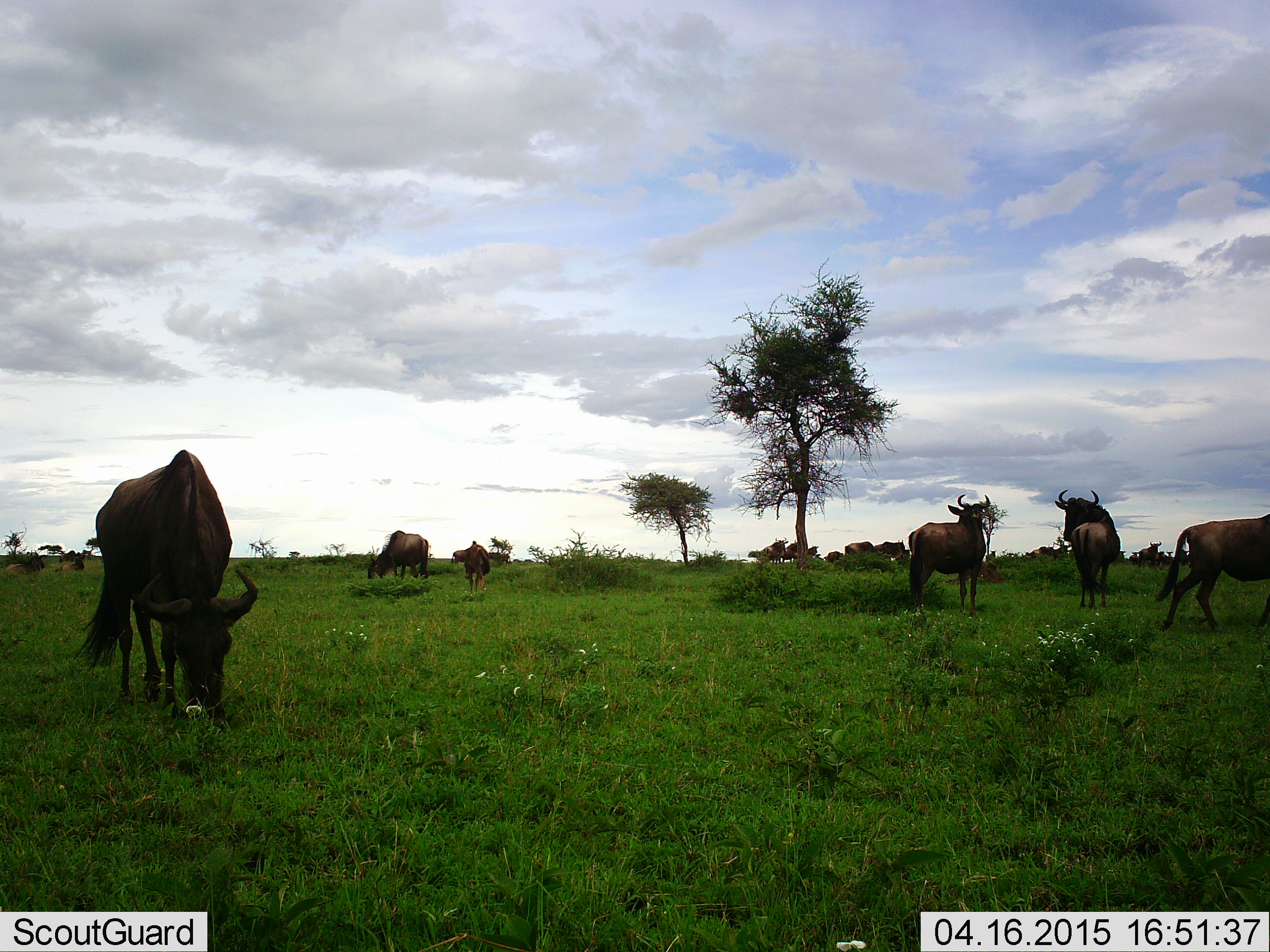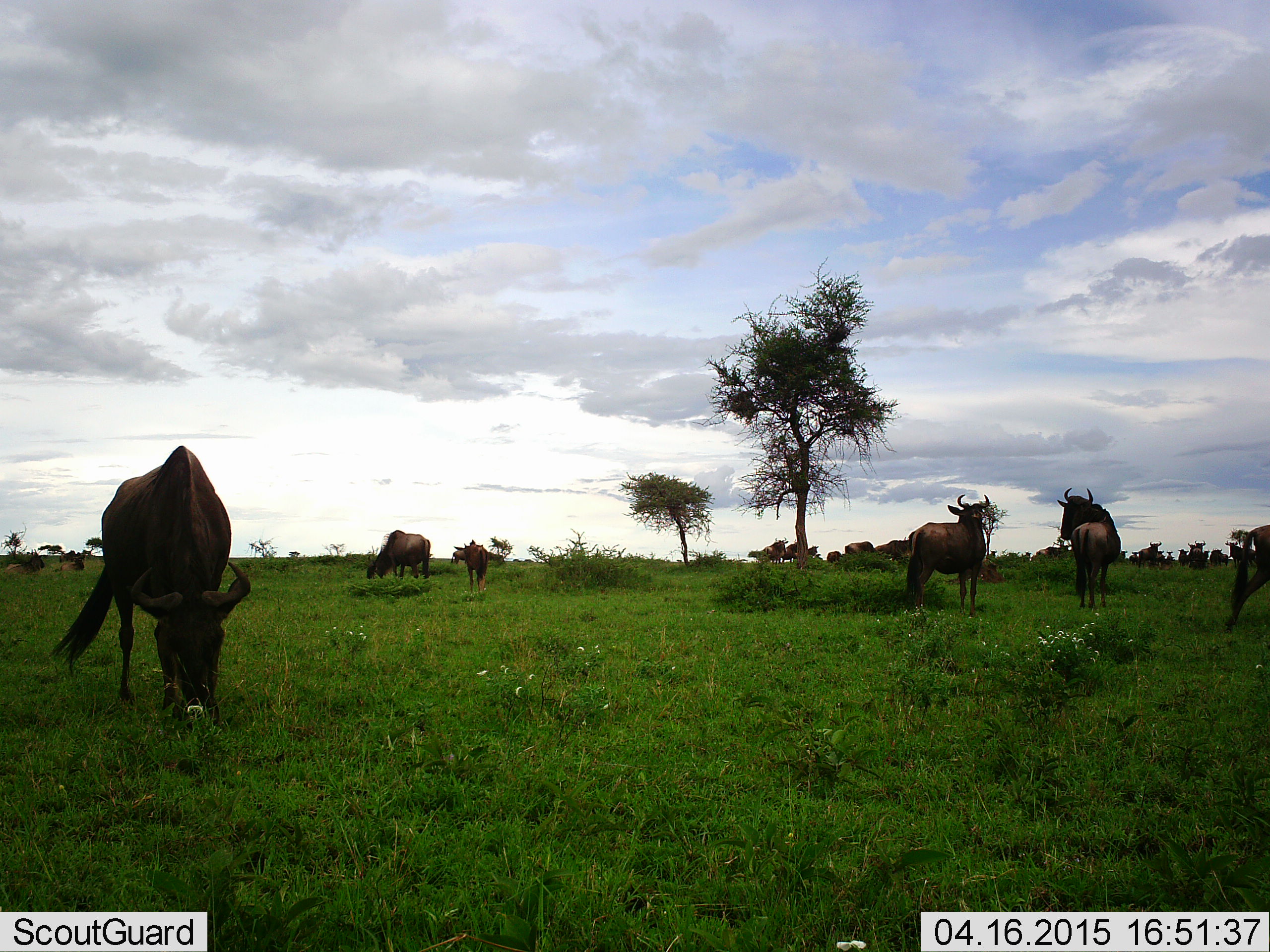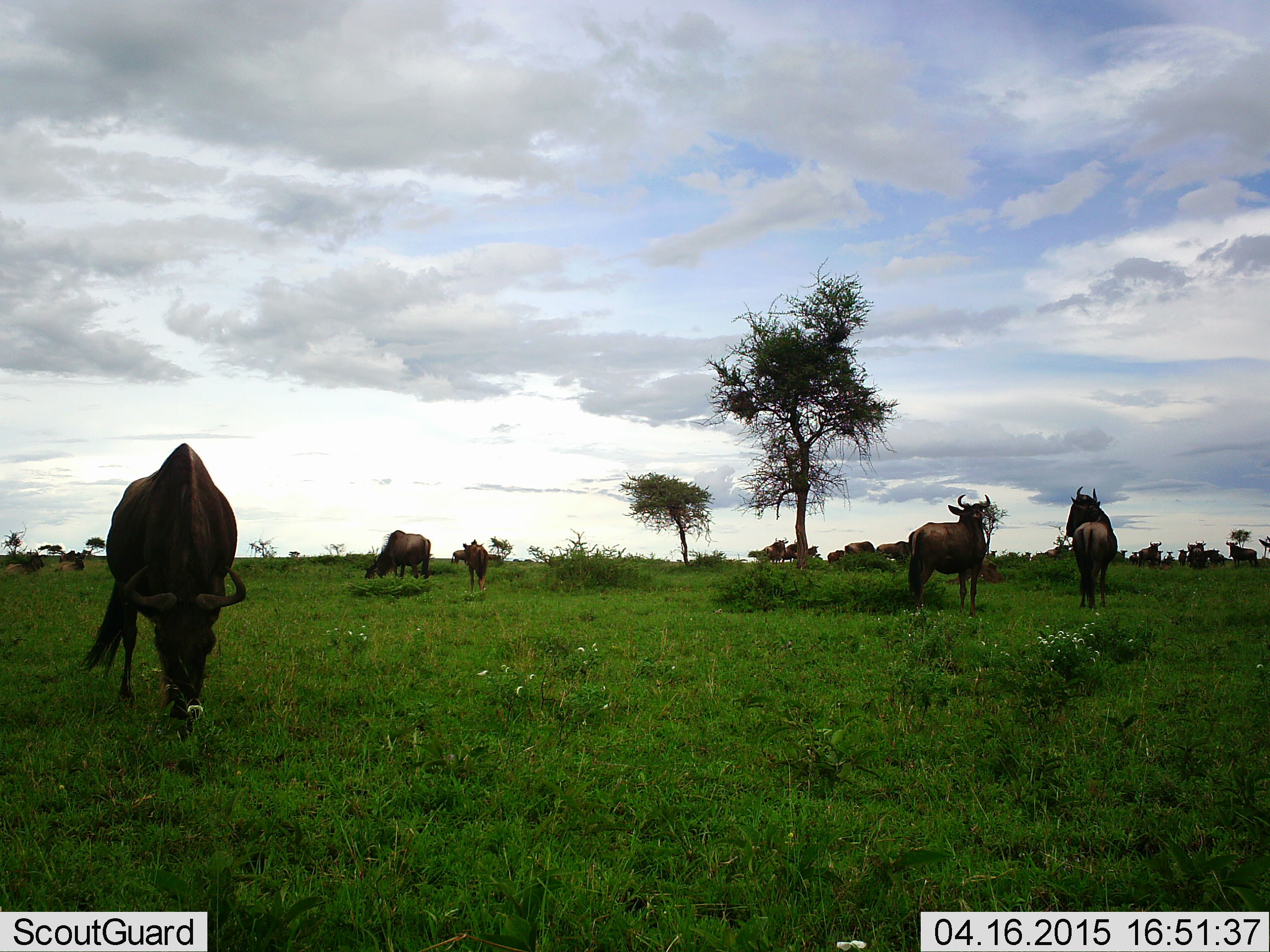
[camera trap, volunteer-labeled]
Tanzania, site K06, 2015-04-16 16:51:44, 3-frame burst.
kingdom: Animalia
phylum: Chordata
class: Mammalia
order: Artiodactyla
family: Bovidae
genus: Connochaetes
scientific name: Connochaetes taurinus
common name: blue wildebeest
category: wildebeest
Wildebeest (blue wildebeest) (Connochaetes taurinus), count 11-50. Behavior (volunteer vote fractions): standing 80%, resting 10%, moving 50%, interacting 10%. Young present (vote fraction): 10%. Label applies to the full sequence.